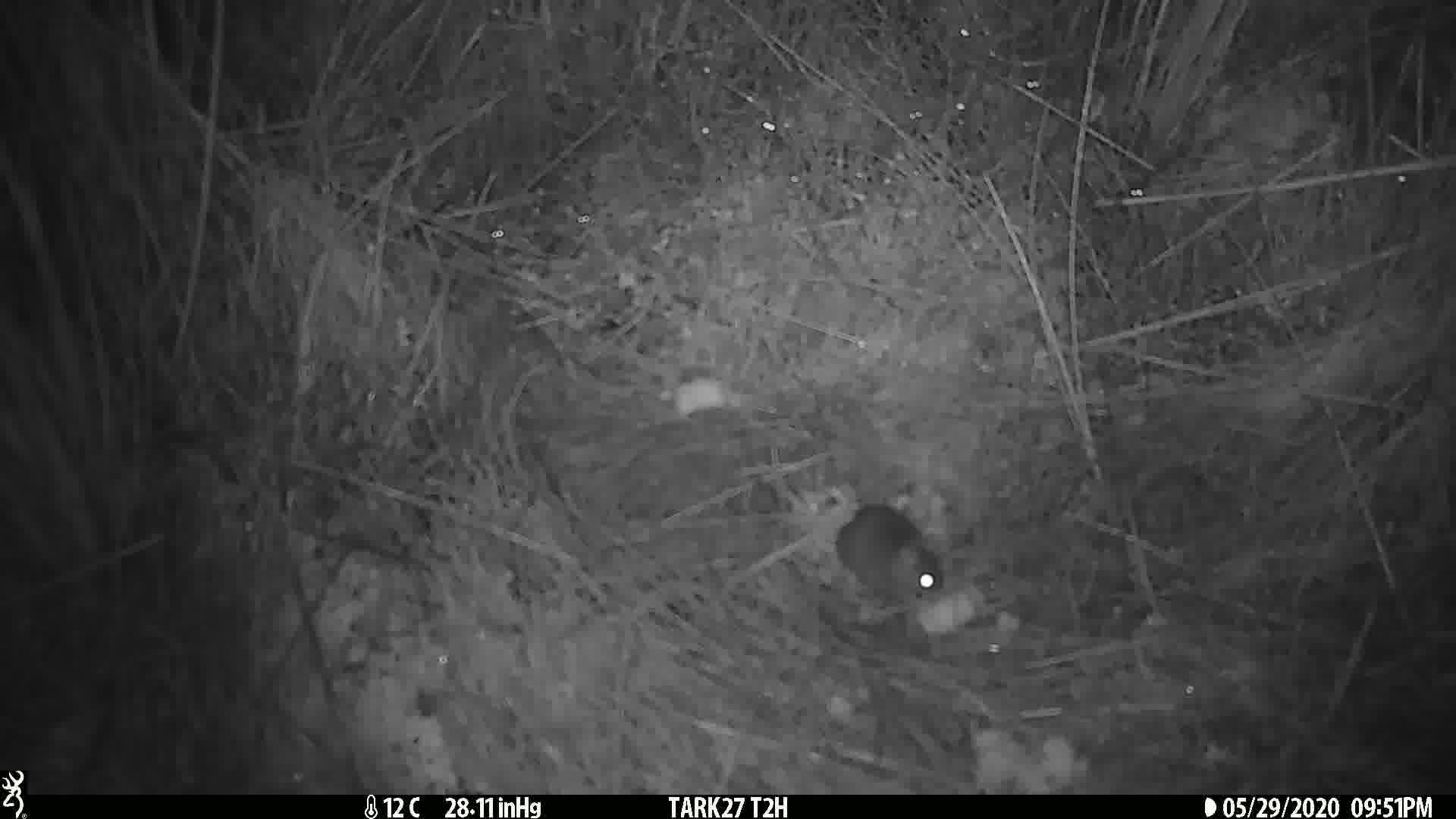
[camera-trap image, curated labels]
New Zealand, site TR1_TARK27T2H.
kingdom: Animalia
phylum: Chordata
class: Mammalia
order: Rodentia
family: Muridae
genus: Mus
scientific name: Mus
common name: mouse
Mouse (Mus).